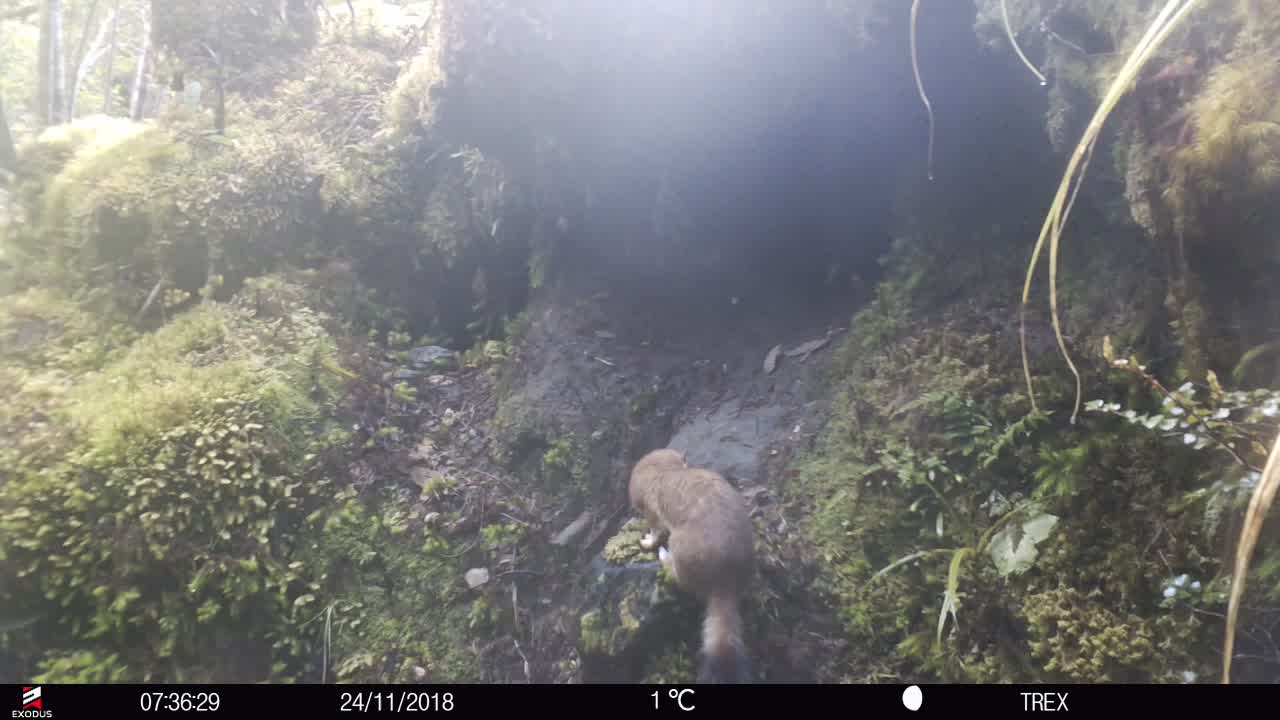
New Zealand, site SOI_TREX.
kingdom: Animalia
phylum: Chordata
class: Mammalia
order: Carnivora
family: Mustelidae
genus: Mustela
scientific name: Mustela erminea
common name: stoat